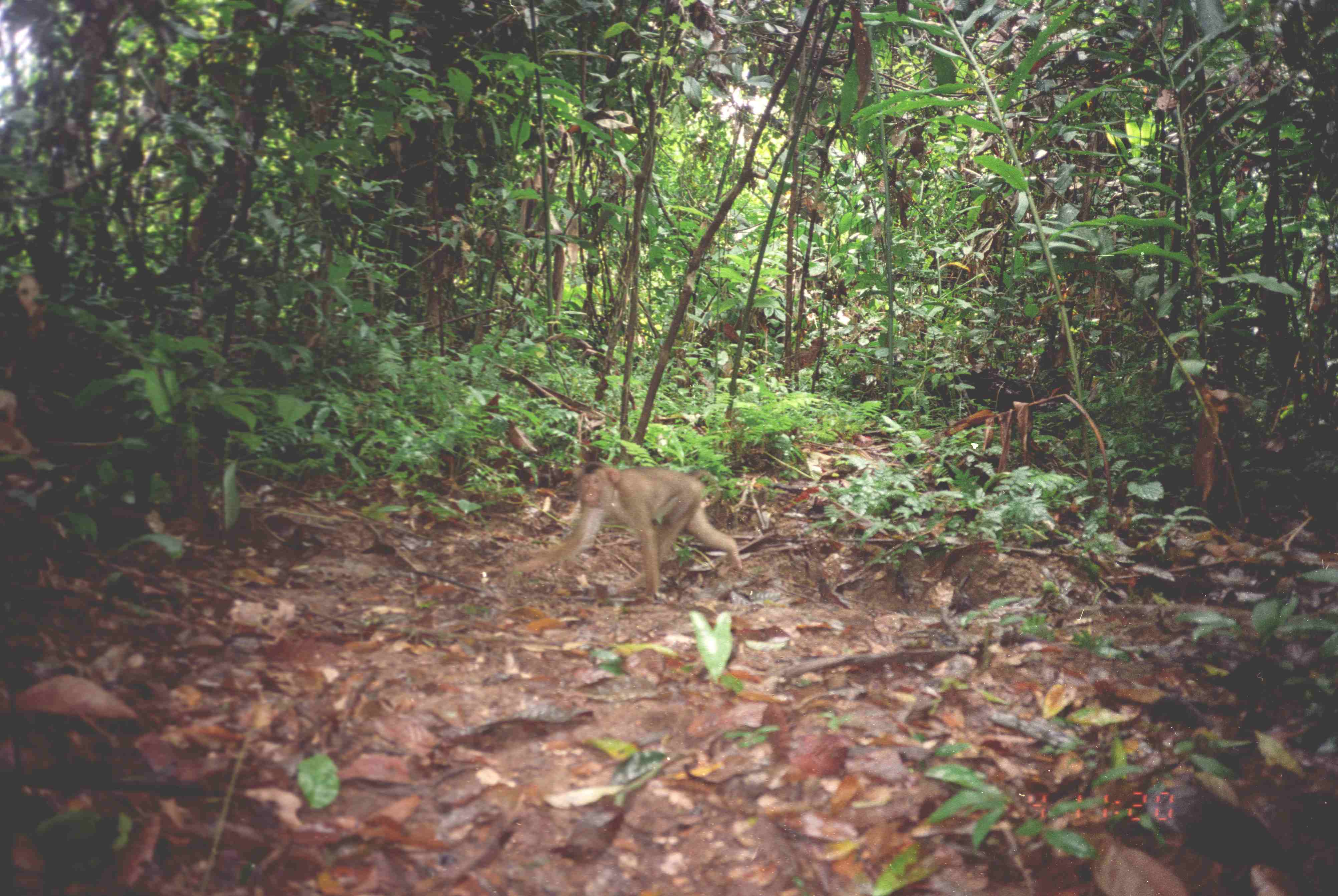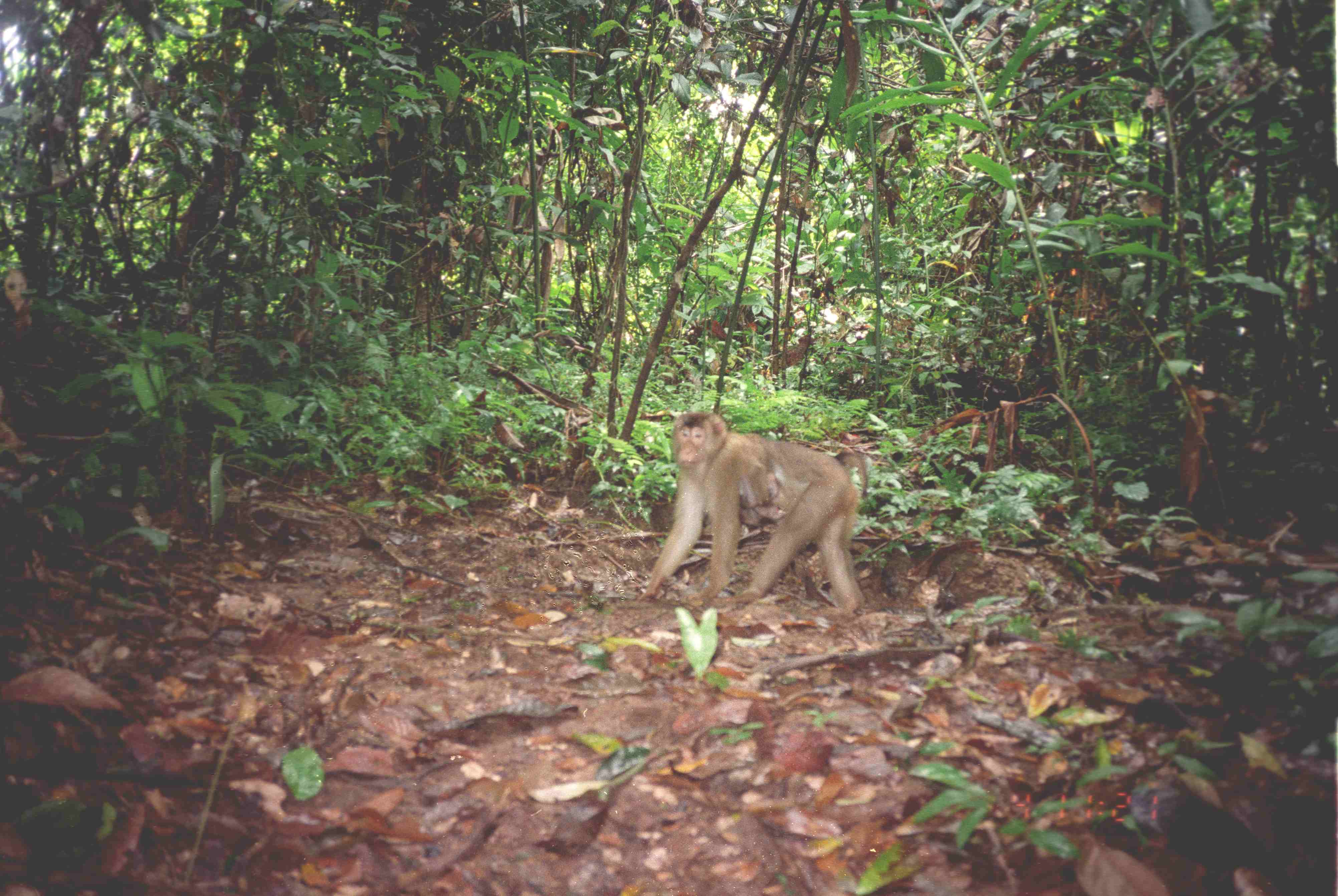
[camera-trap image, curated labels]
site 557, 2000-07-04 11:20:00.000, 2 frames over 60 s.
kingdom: Animalia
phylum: Chordata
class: Mammalia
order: Primates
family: Cercopithecidae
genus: Macaca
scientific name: Macaca nemestrina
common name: southern pig-tailed macaque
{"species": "Macaca nemestrina (southern pig-tailed macaque)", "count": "1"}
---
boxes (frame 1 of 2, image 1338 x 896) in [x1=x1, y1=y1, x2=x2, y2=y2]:
macaca nemestrina: [x1=515, y1=461, x2=742, y2=600]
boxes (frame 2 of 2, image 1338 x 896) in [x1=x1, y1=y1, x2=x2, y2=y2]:
macaca nemestrina: [x1=636, y1=407, x2=866, y2=610]